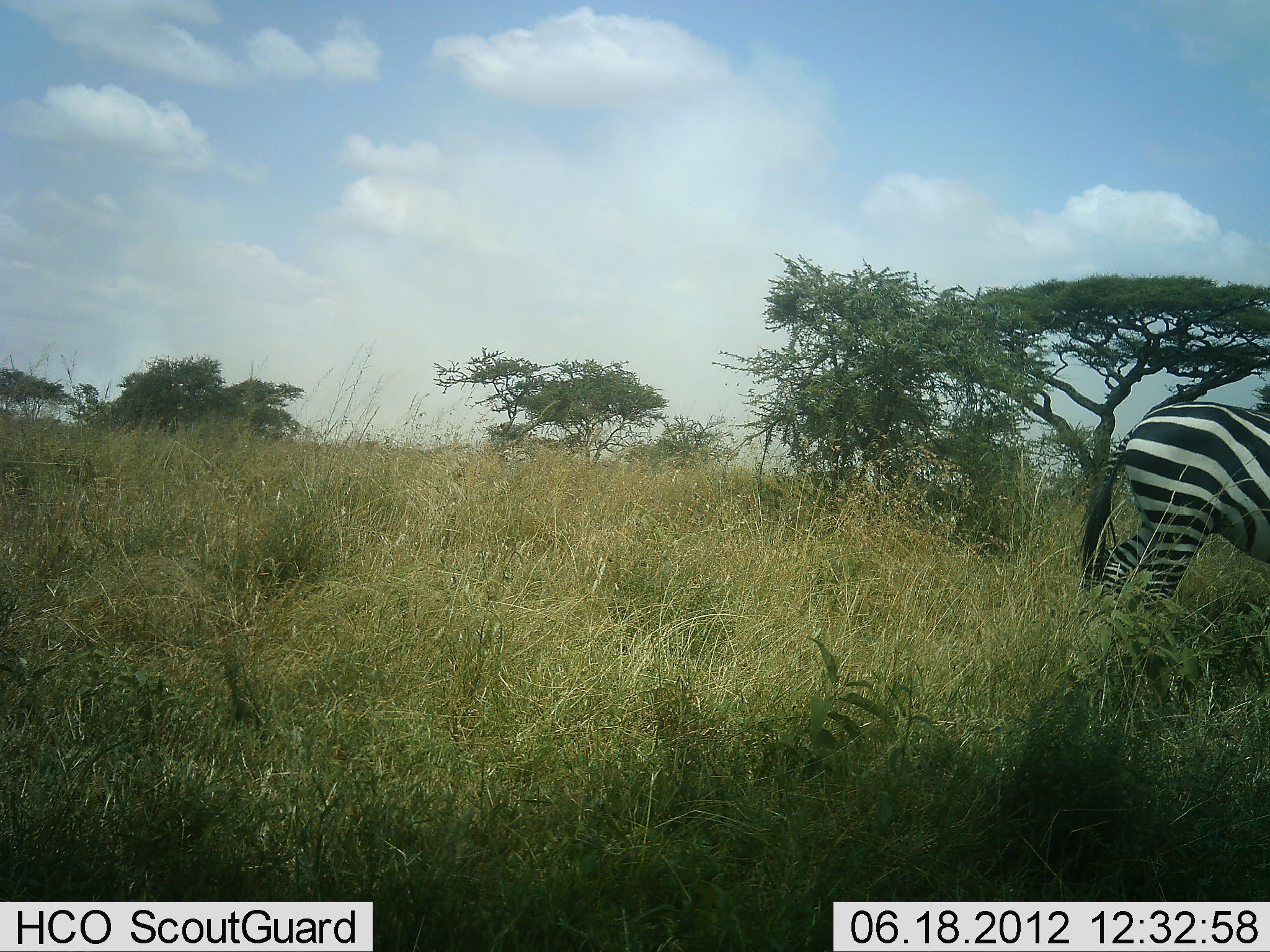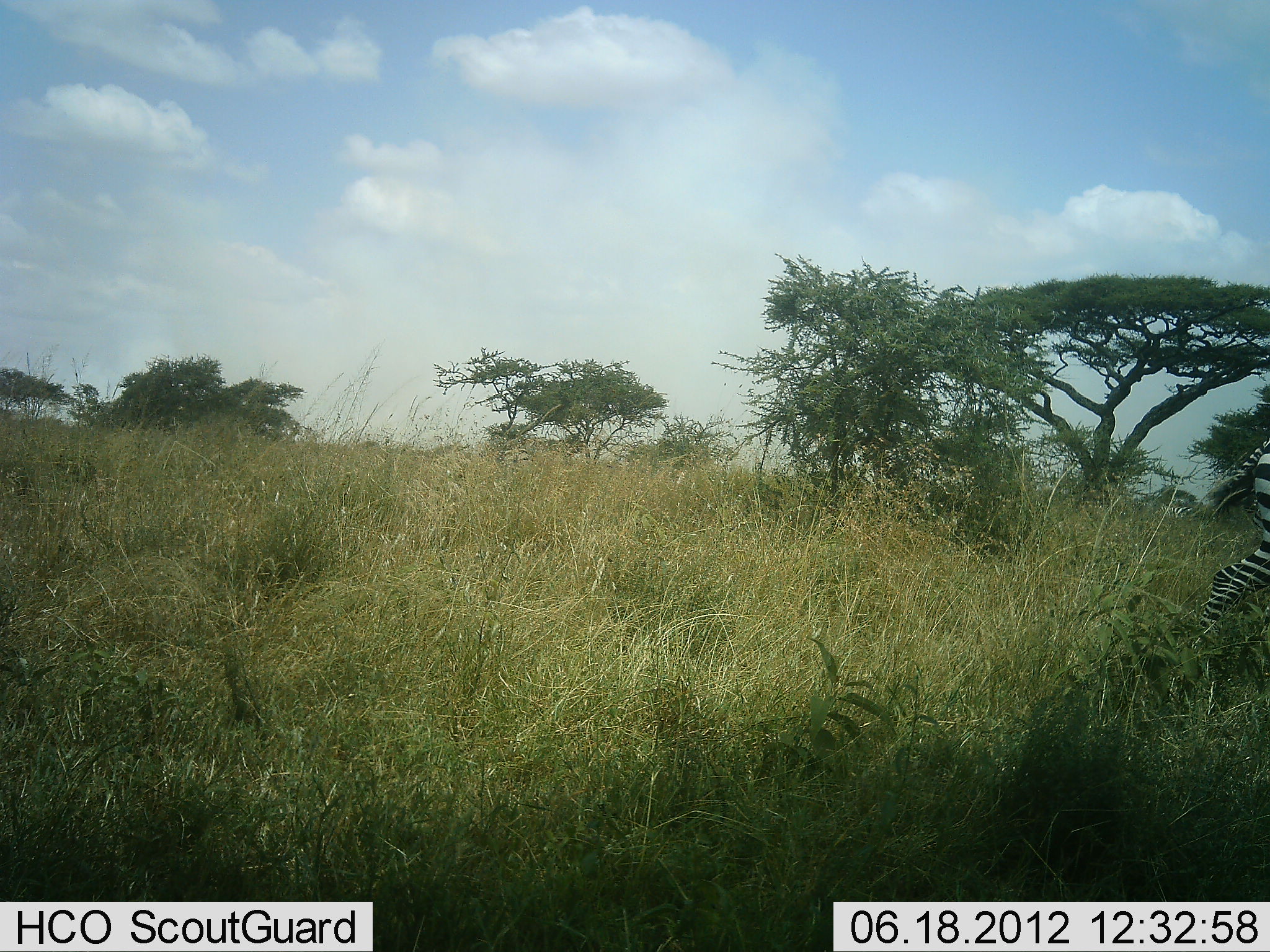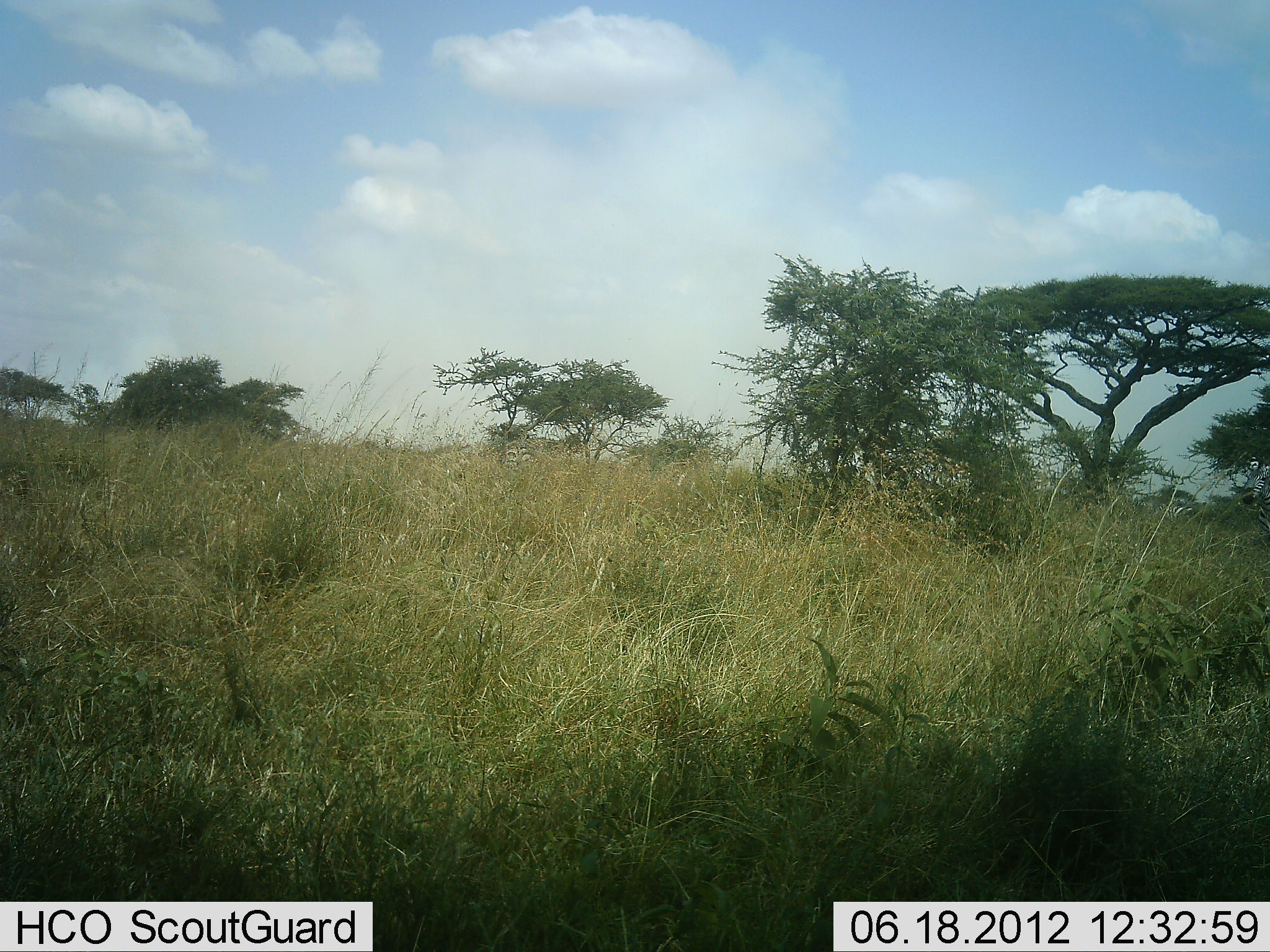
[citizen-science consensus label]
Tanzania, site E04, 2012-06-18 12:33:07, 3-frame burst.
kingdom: Animalia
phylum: Chordata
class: Mammalia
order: Perissodactyla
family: Equidae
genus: Equus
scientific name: Equus quagga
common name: plains zebra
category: zebra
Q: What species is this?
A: Zebra (plains zebra) (Equus quagga).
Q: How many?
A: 1.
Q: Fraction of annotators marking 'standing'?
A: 10%.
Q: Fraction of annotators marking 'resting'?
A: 0%.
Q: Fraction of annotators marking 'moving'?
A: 100%.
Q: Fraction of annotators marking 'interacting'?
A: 0%.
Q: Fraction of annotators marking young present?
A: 0%.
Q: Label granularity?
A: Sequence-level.